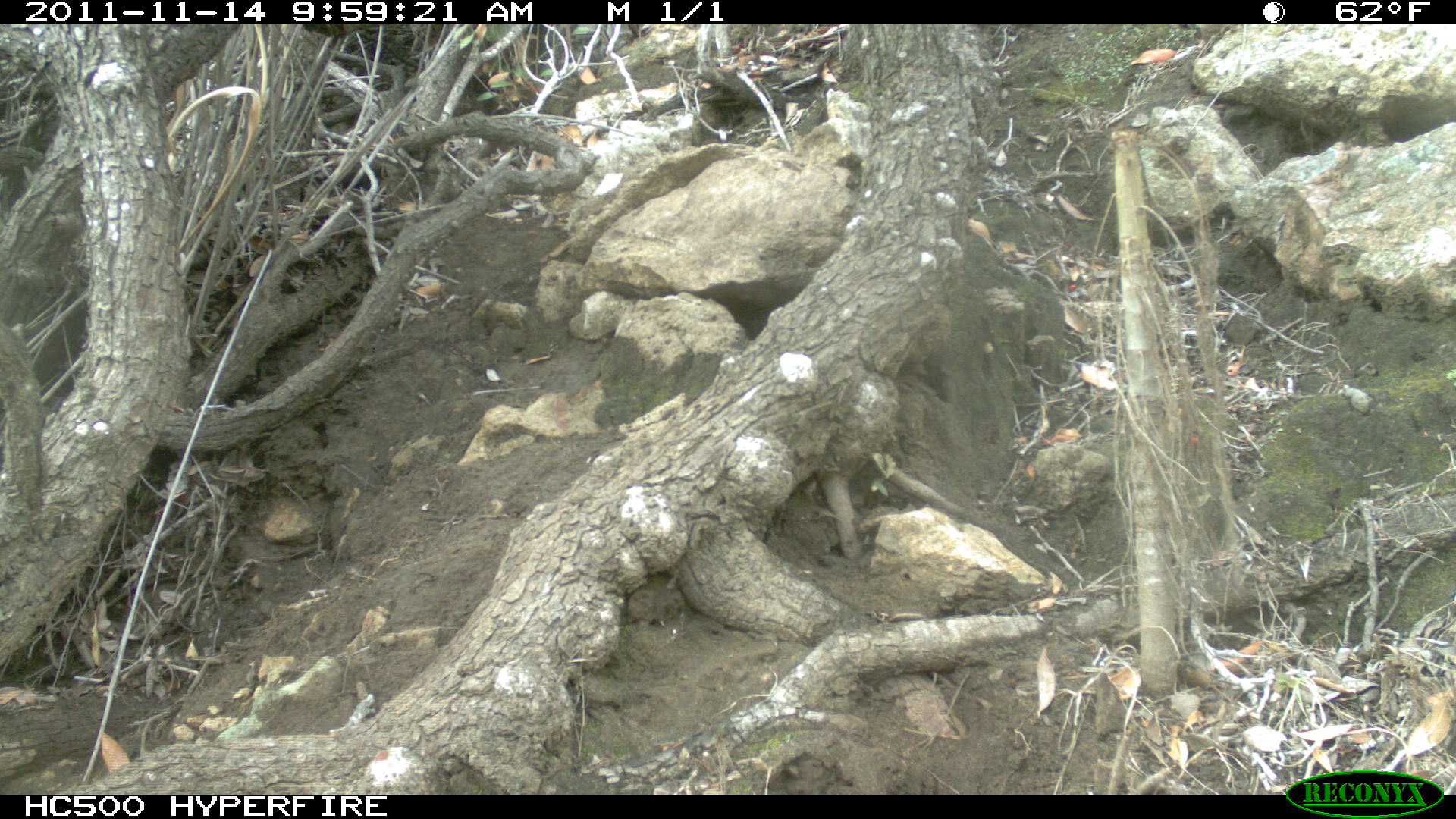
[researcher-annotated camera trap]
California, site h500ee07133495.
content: no animal present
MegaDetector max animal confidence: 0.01